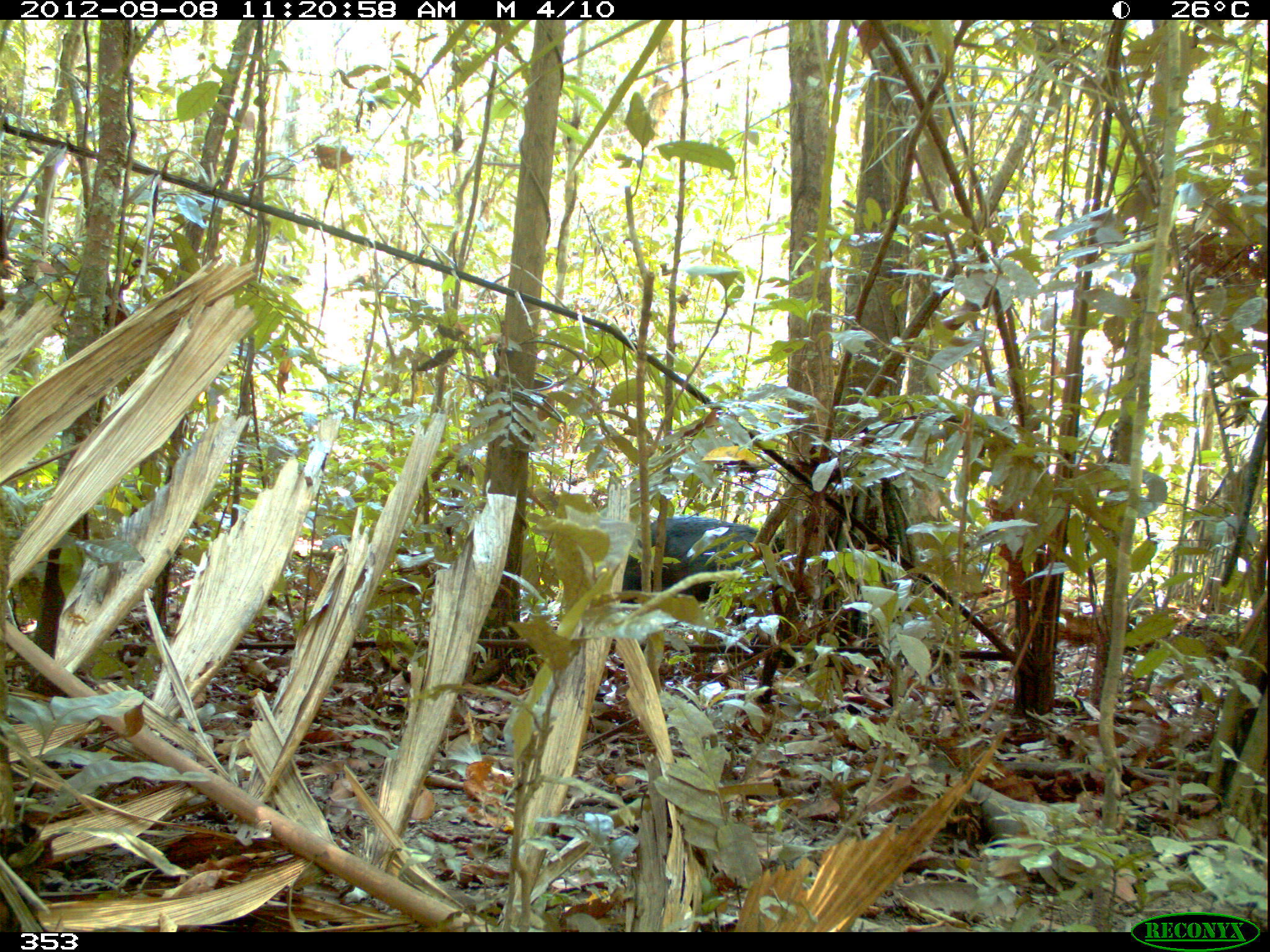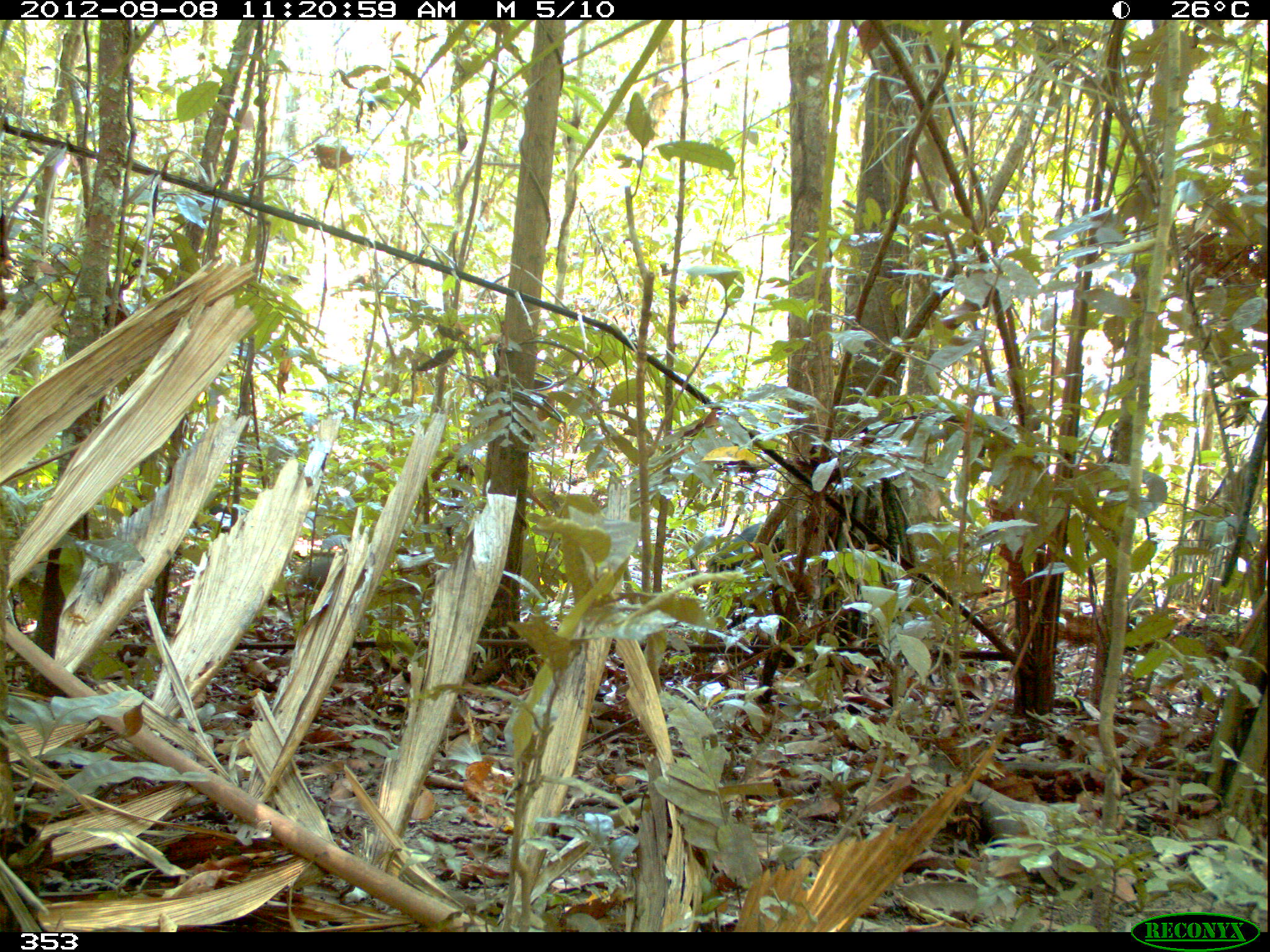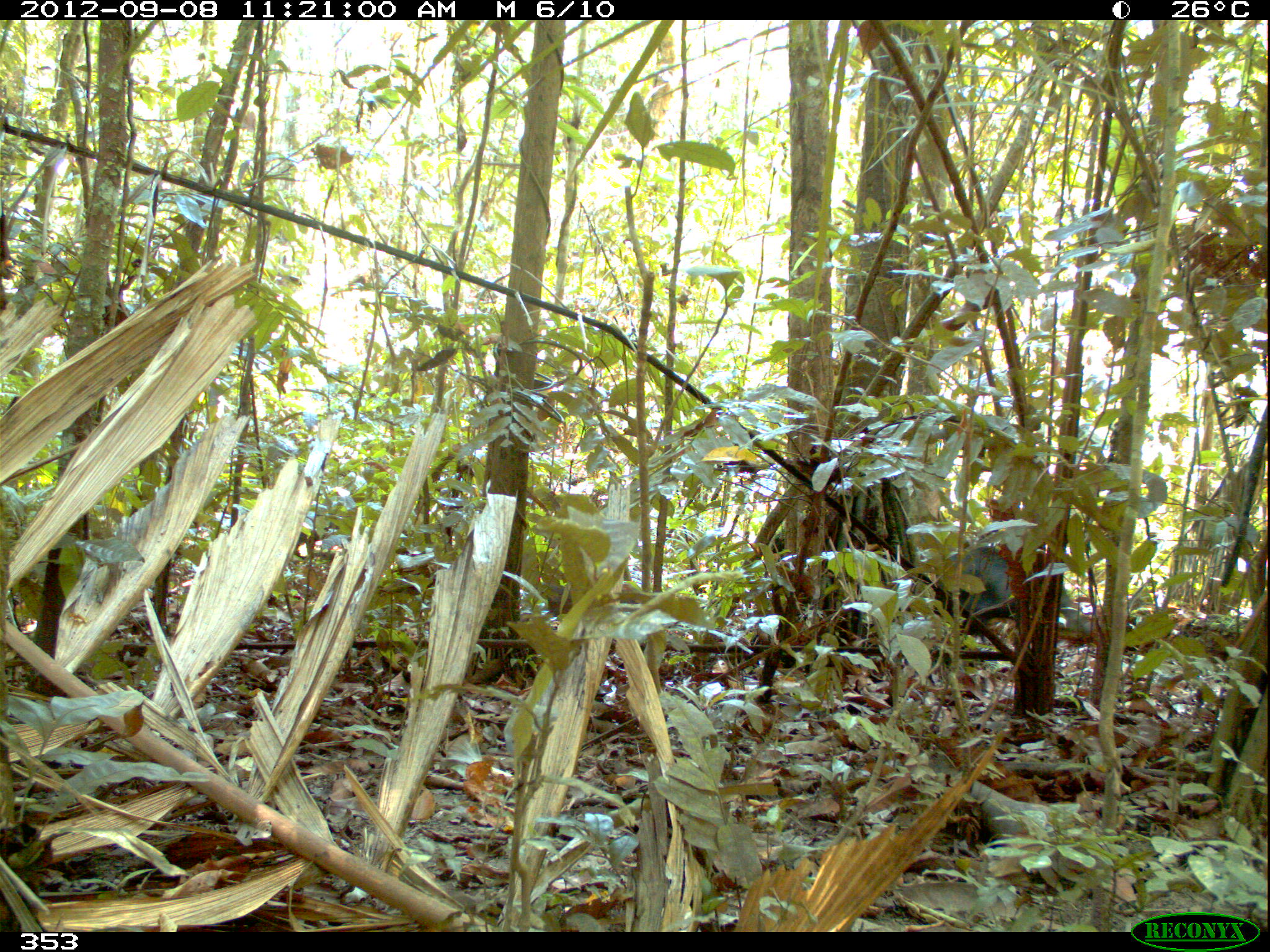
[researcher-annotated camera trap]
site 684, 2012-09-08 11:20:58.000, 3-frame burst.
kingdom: Animalia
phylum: Chordata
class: Mammalia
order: Artiodactyla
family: Tayassuidae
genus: Tayassu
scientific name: Tayassu pecari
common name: white-lipped peccary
Tayassu pecari (white-lipped peccary).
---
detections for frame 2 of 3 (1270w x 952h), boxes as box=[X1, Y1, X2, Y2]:
tayassu pecari: box=[707, 521, 785, 625]; box=[294, 559, 330, 599]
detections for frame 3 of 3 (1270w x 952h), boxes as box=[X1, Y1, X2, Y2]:
tayassu pecari: box=[934, 544, 1091, 641]; box=[539, 583, 639, 620]